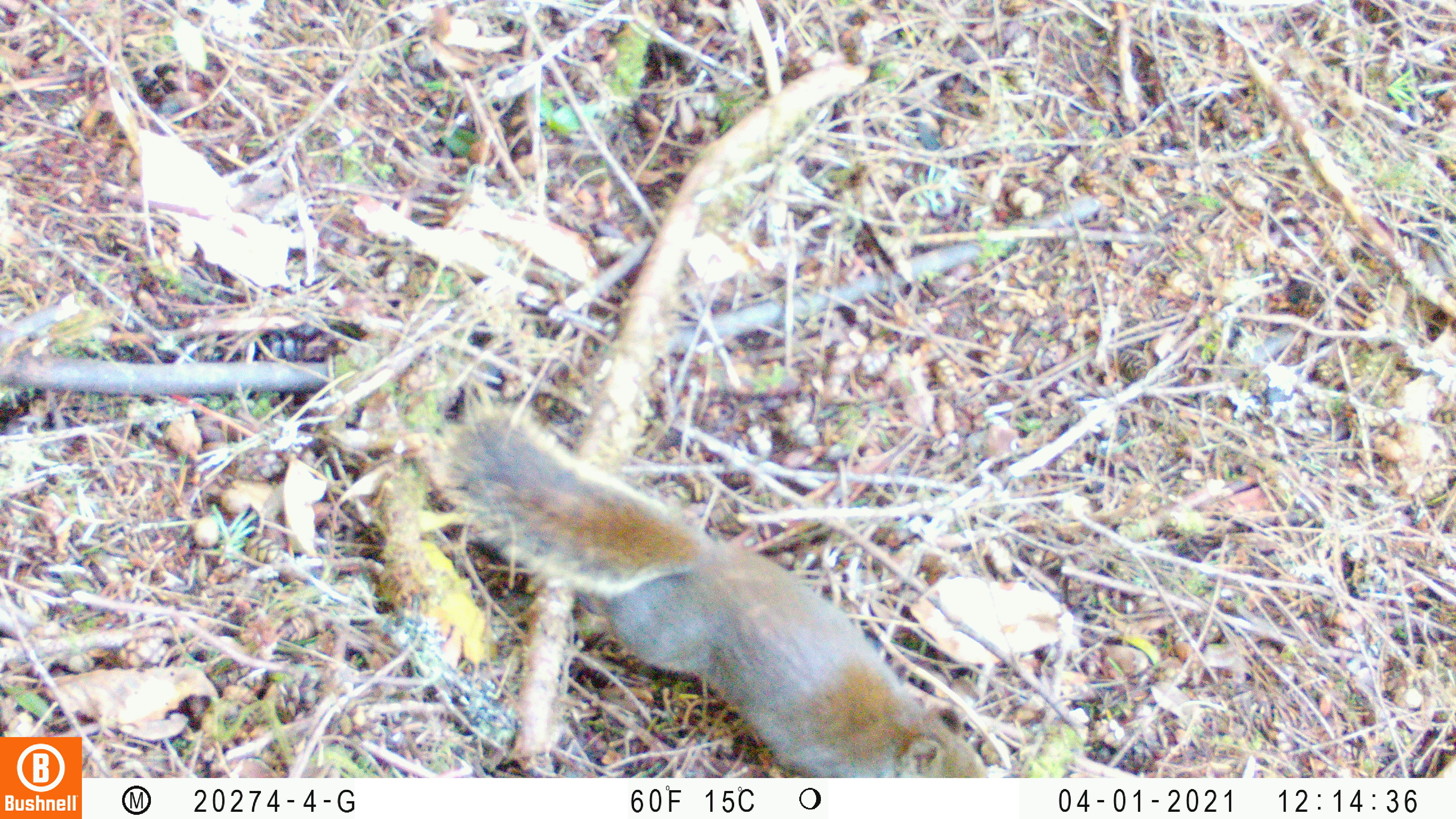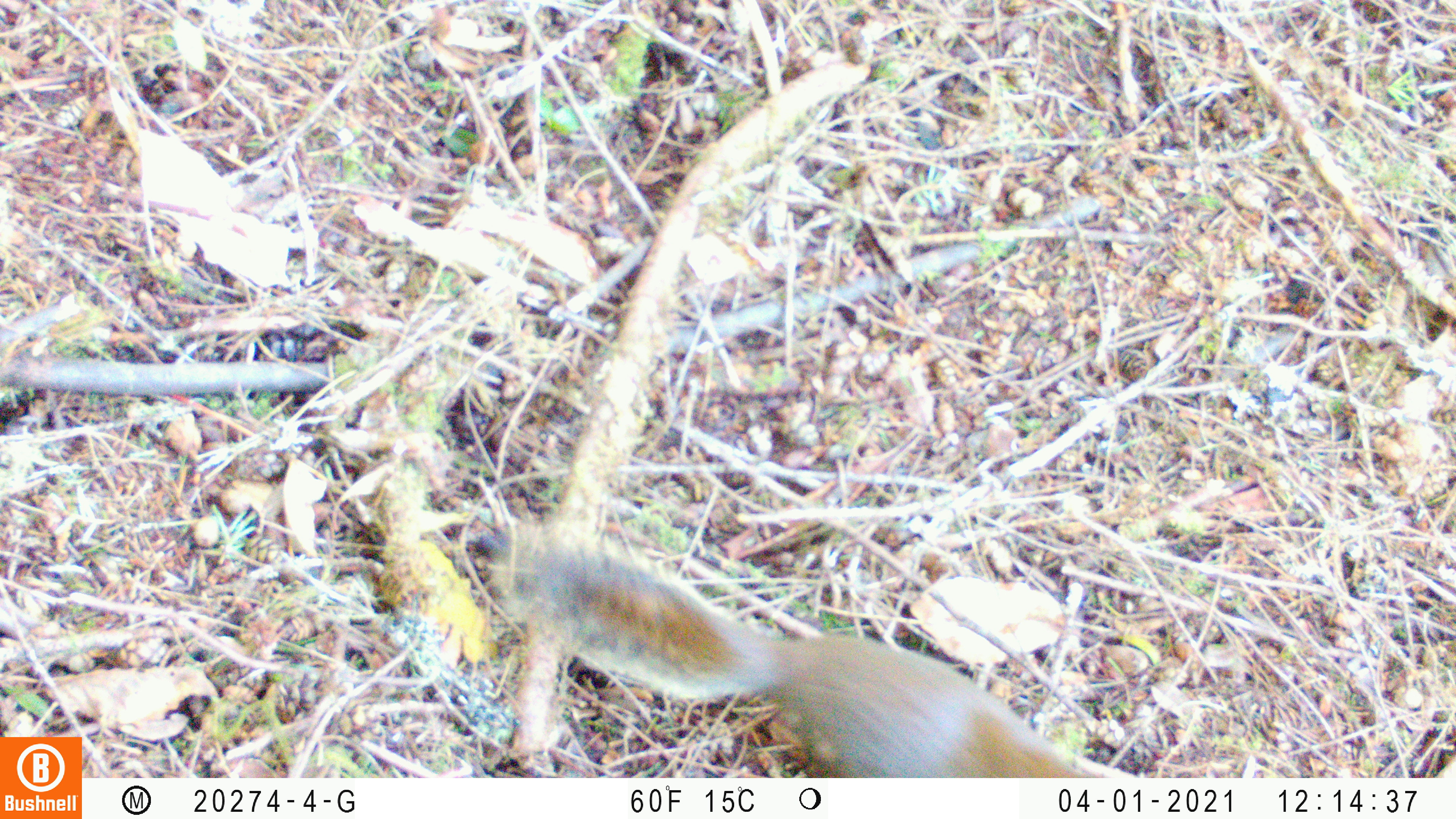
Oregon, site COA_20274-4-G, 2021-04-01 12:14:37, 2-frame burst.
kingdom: Animalia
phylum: Chordata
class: Mammalia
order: Rodentia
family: Sciuridae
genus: Tamiasciurus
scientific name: Tamiasciurus douglasii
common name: douglas squirrel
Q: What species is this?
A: Douglas squirrel (Tamiasciurus douglasii).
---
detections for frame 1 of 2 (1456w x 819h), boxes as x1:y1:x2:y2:
douglas squirrel: 421:395:991:773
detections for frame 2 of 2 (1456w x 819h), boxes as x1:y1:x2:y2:
douglas squirrel: 490:519:1092:770